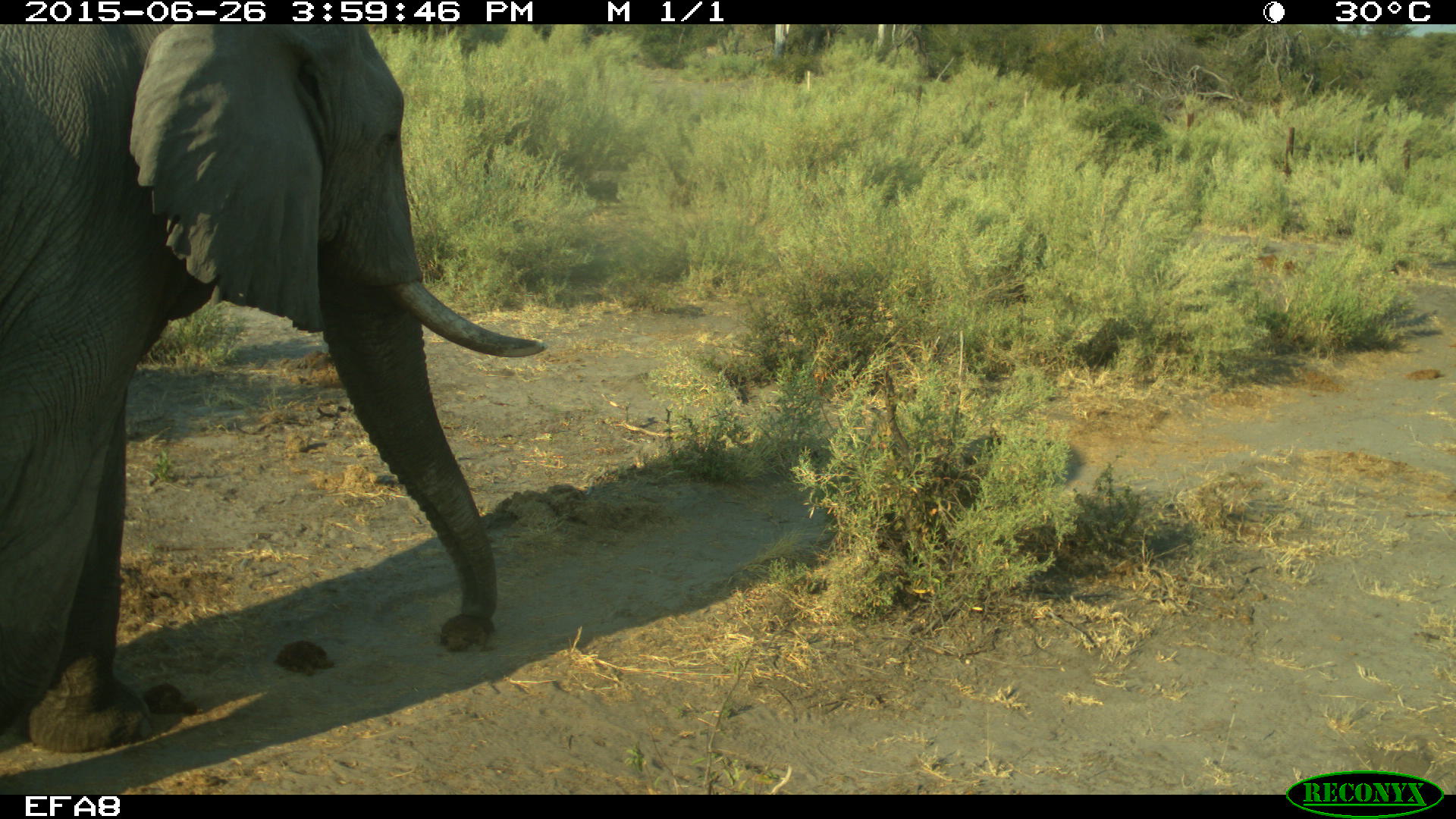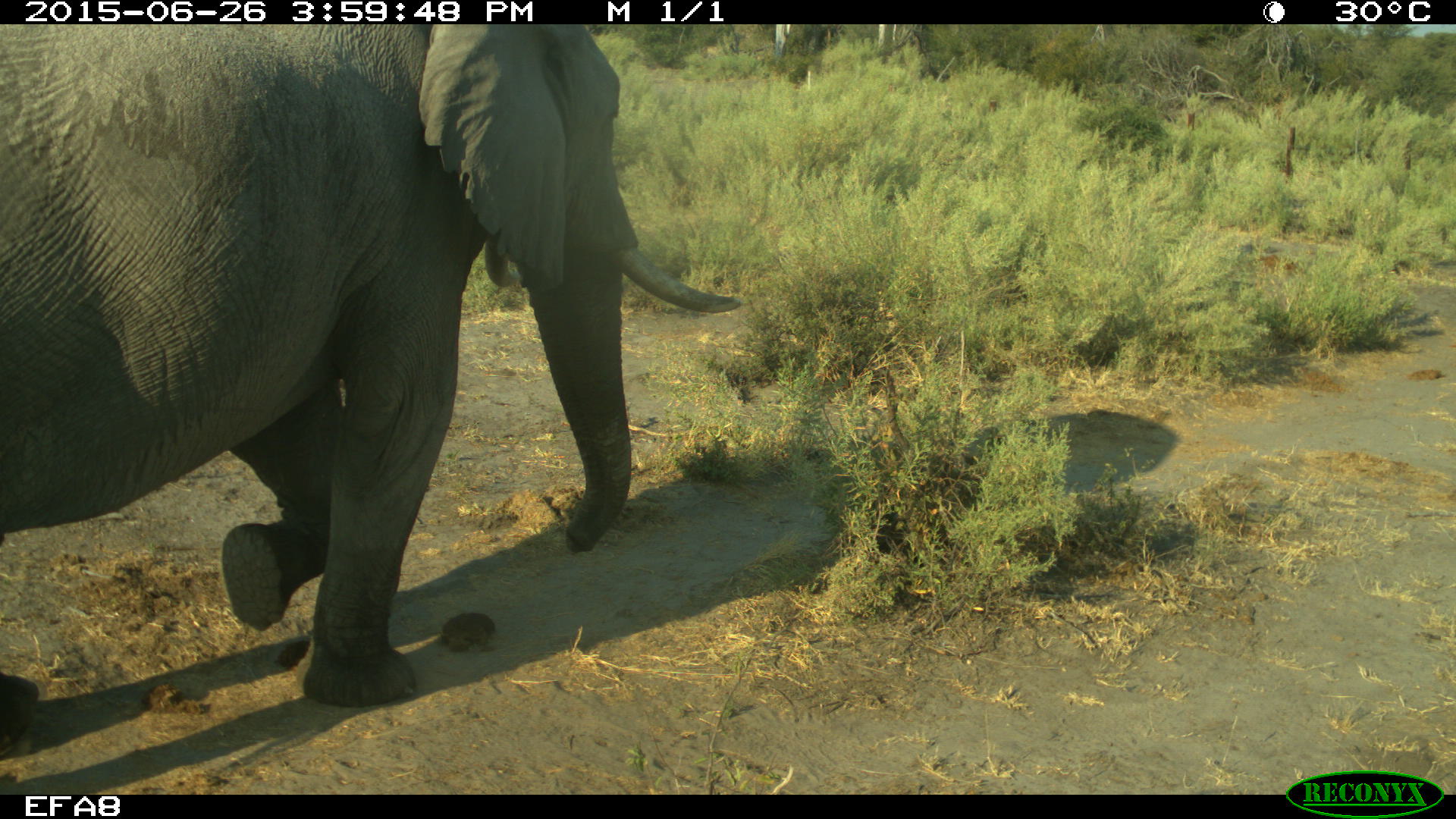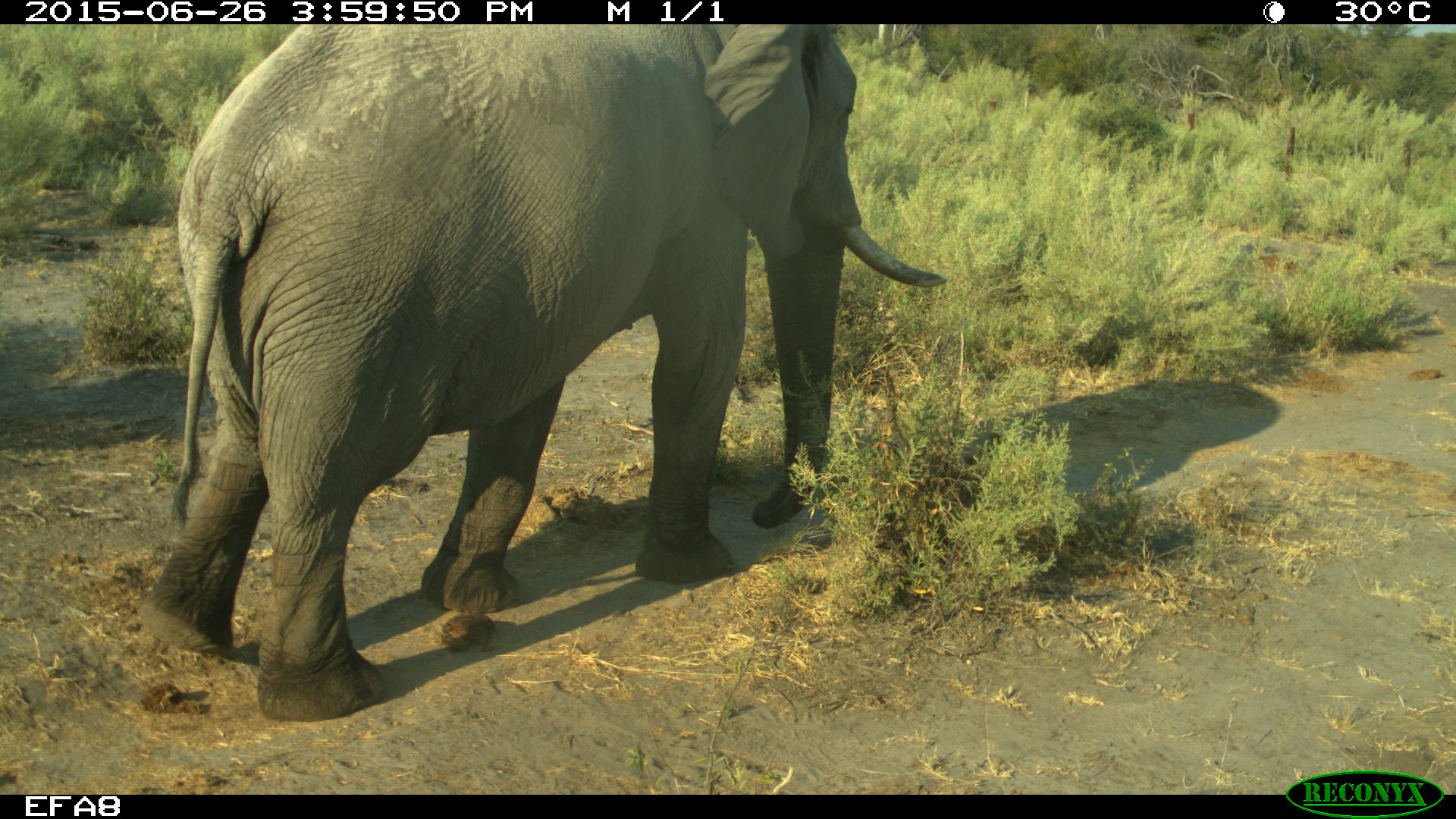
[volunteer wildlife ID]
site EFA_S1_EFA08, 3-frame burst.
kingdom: Animalia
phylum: Chordata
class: Mammalia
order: Proboscidea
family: Elephantidae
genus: Loxodonta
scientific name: Loxodonta africana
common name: african bush elephant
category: elephant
Elephant (african bush elephant) (Loxodonta africana), count 1. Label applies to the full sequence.